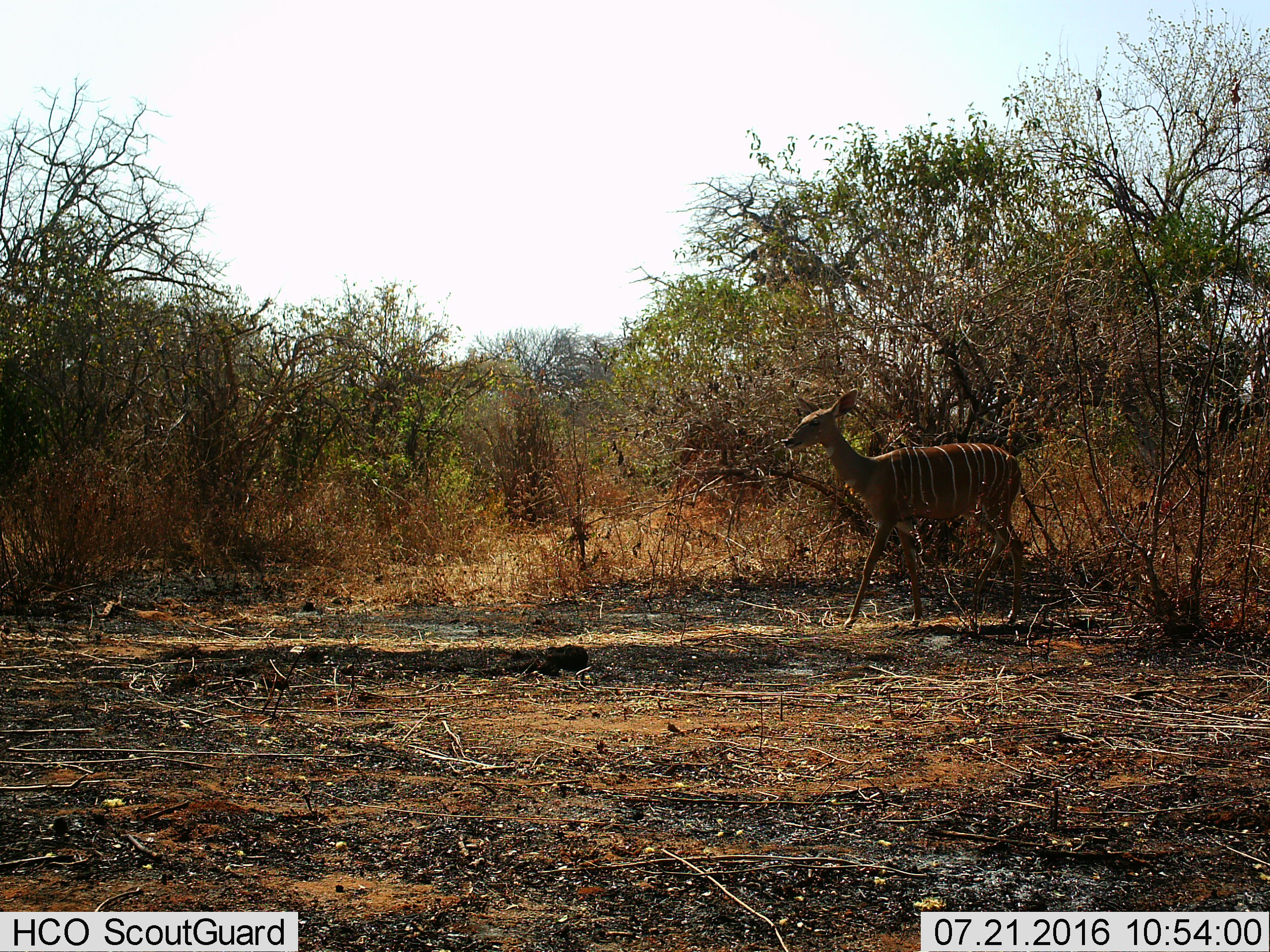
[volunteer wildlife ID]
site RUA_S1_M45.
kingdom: Animalia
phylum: Chordata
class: Mammalia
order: Artiodactyla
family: Bovidae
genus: Tragelaphus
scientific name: Tragelaphus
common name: kudu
Kudu (Tragelaphus), count 1. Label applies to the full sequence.